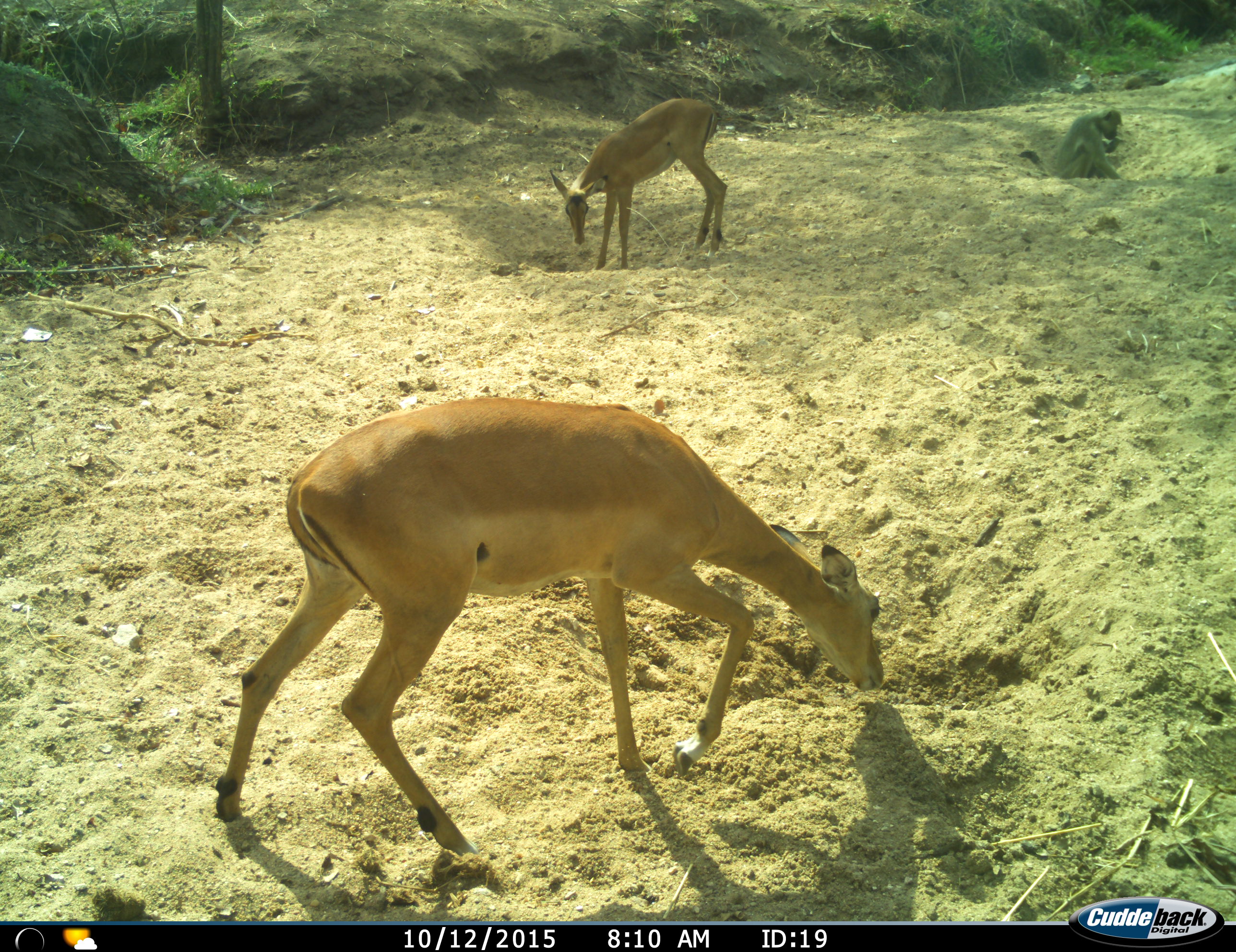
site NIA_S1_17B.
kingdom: Animalia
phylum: Chordata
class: Mammalia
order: Primates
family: Cercopithecidae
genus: Papio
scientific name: Papio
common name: baboon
Baboon (Papio), count 1. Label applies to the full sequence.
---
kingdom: Animalia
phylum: Chordata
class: Mammalia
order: Artiodactyla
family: Bovidae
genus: Aepyceros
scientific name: Aepyceros melampus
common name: impala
Impala (Aepyceros melampus), count 2. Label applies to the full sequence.